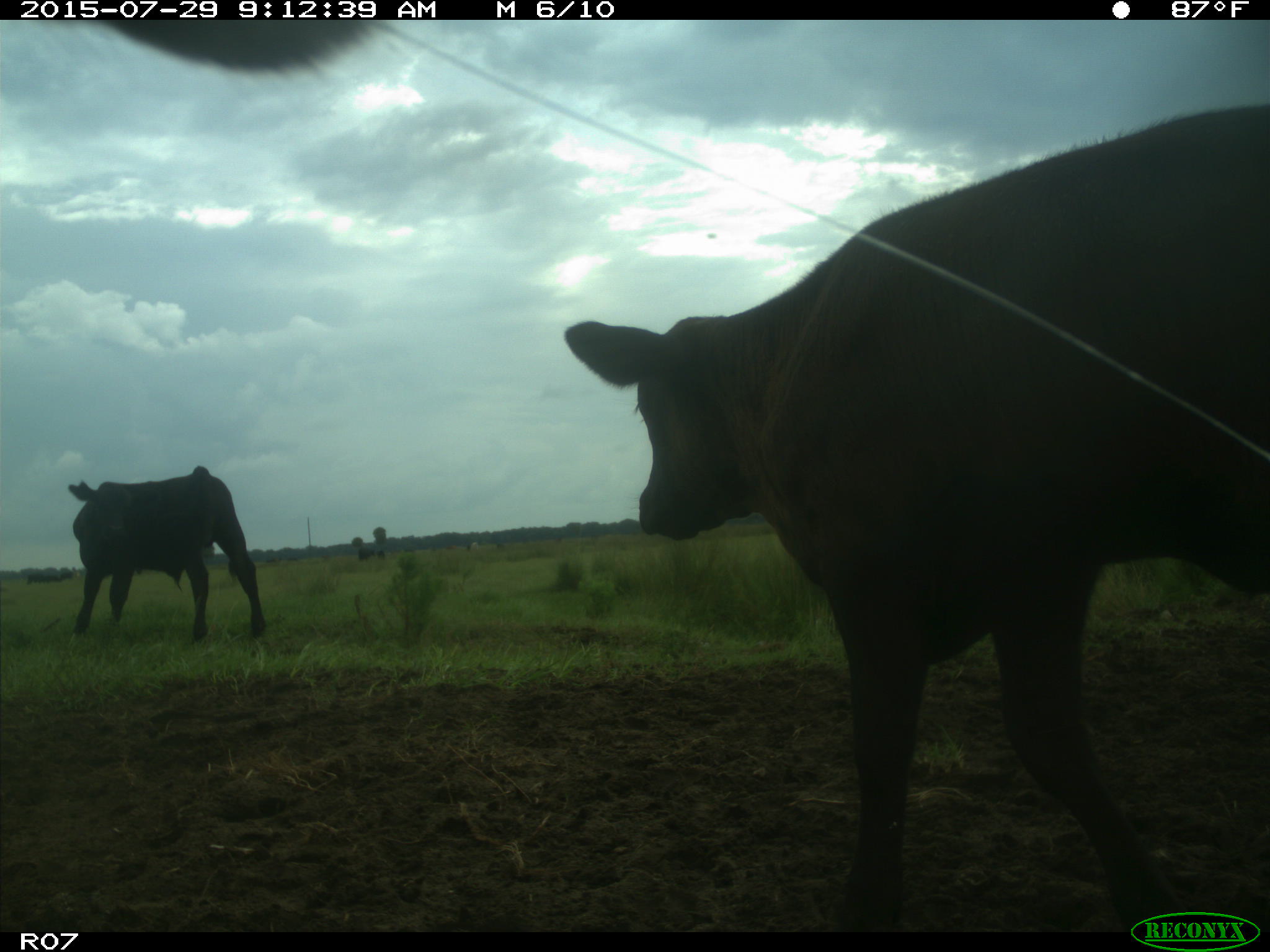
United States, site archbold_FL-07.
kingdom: Animalia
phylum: Chordata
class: Mammalia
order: Artiodactyla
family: Bovidae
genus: Bos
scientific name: Bos taurus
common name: domestic cow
Bos taurus (domestic cow).